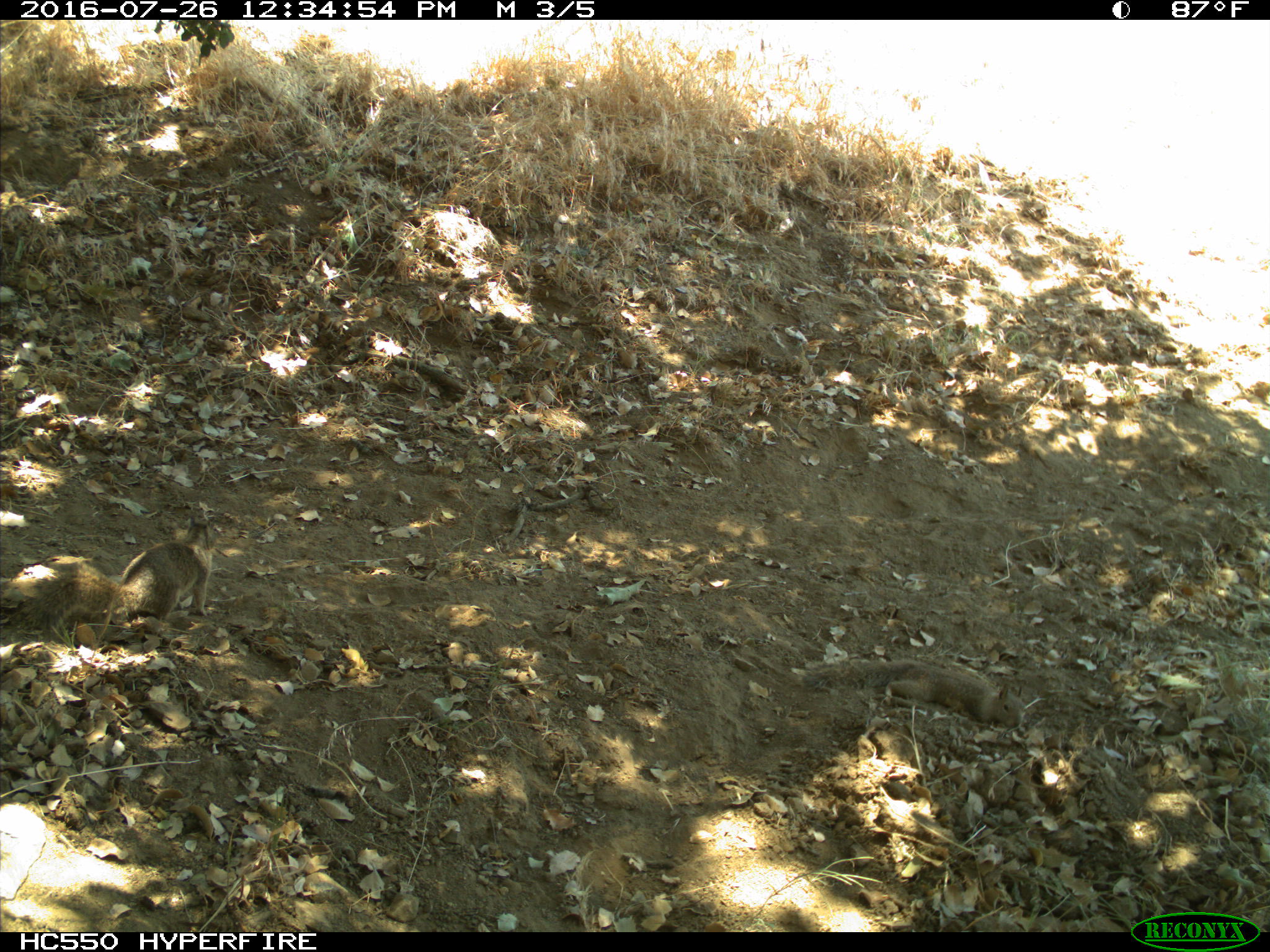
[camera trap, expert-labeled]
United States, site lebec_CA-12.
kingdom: Animalia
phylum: Chordata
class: Mammalia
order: Rodentia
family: Sciuridae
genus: Otospermophilus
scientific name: Otospermophilus beecheyi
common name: california ground squirrel